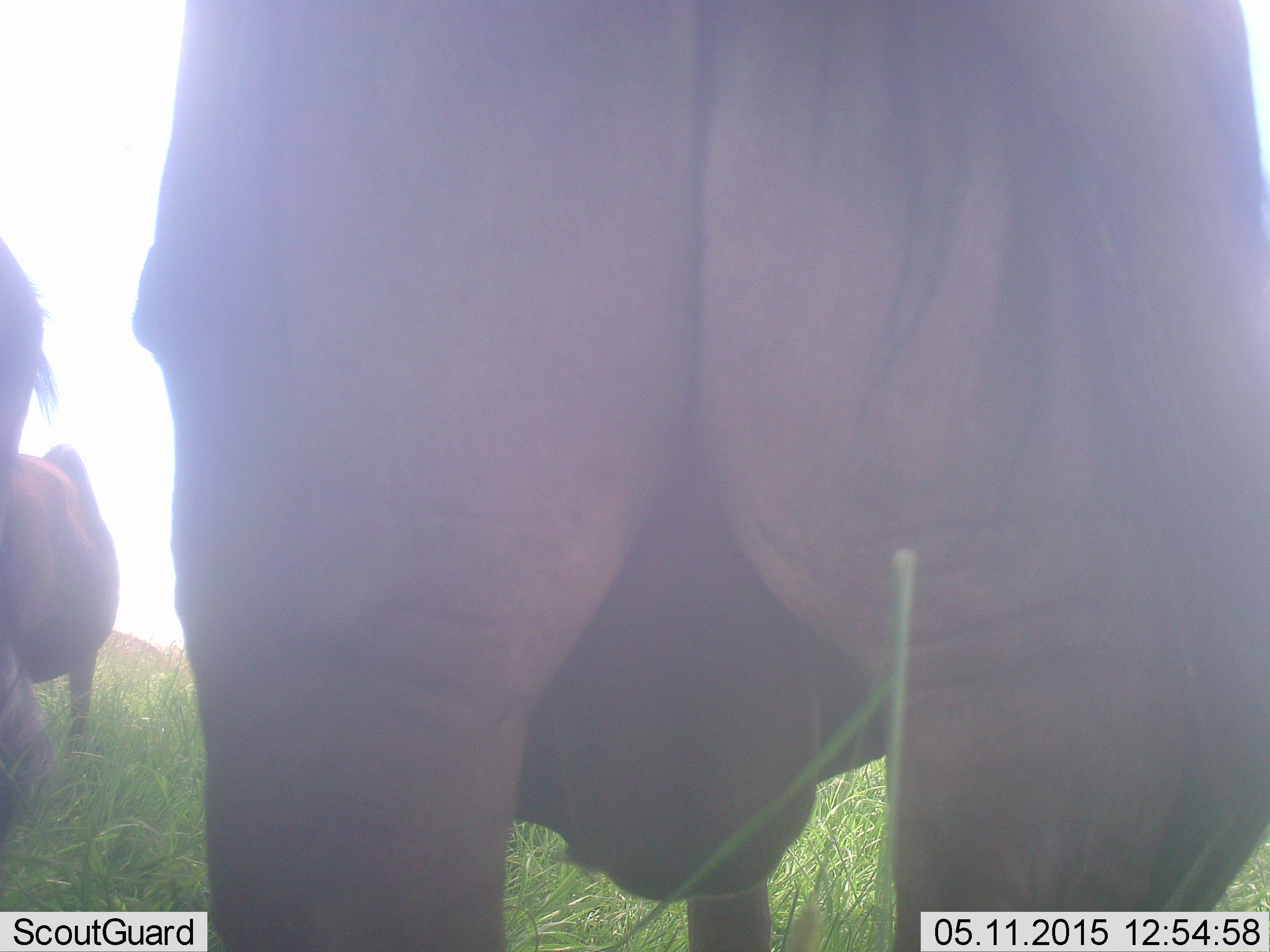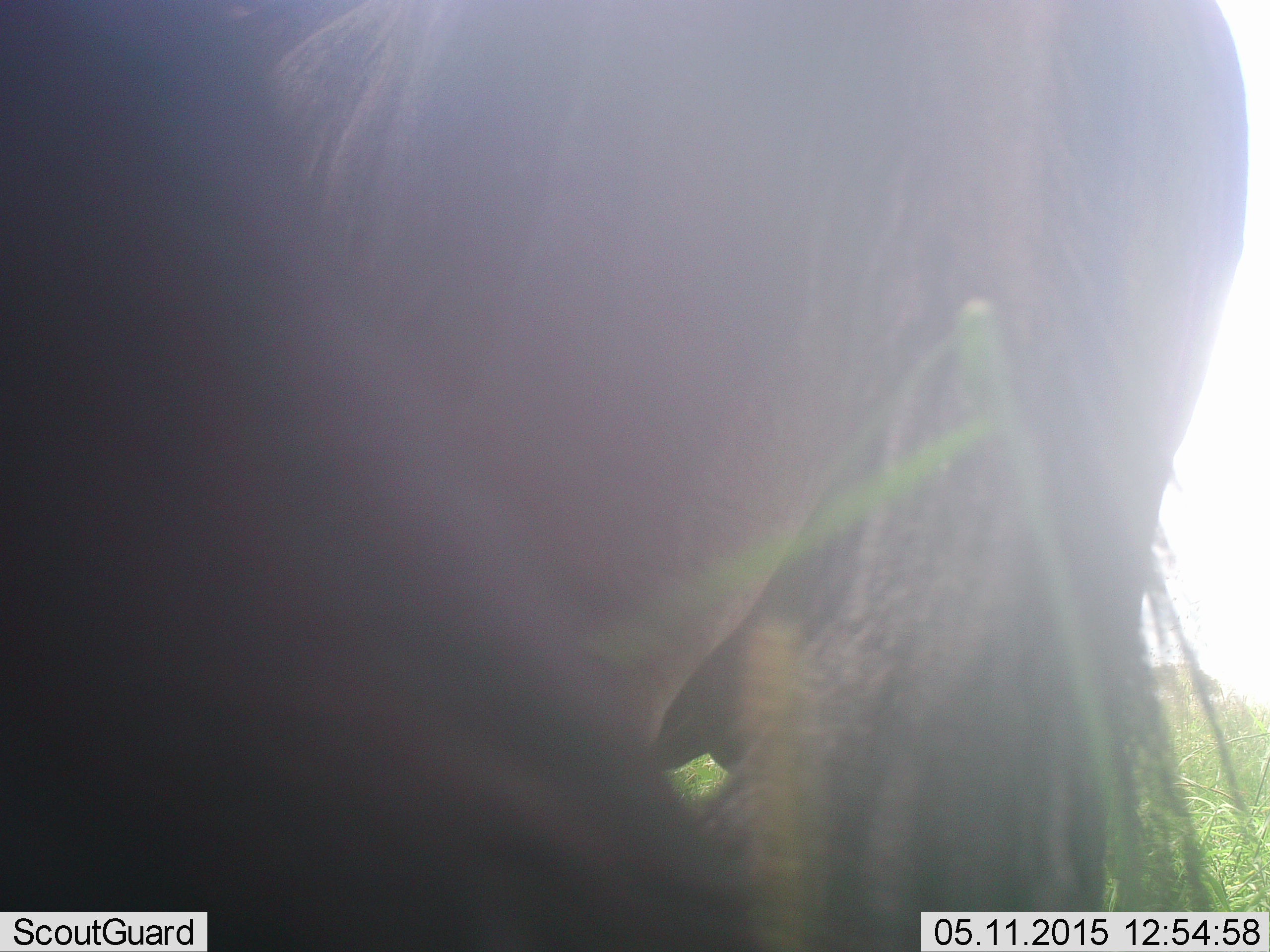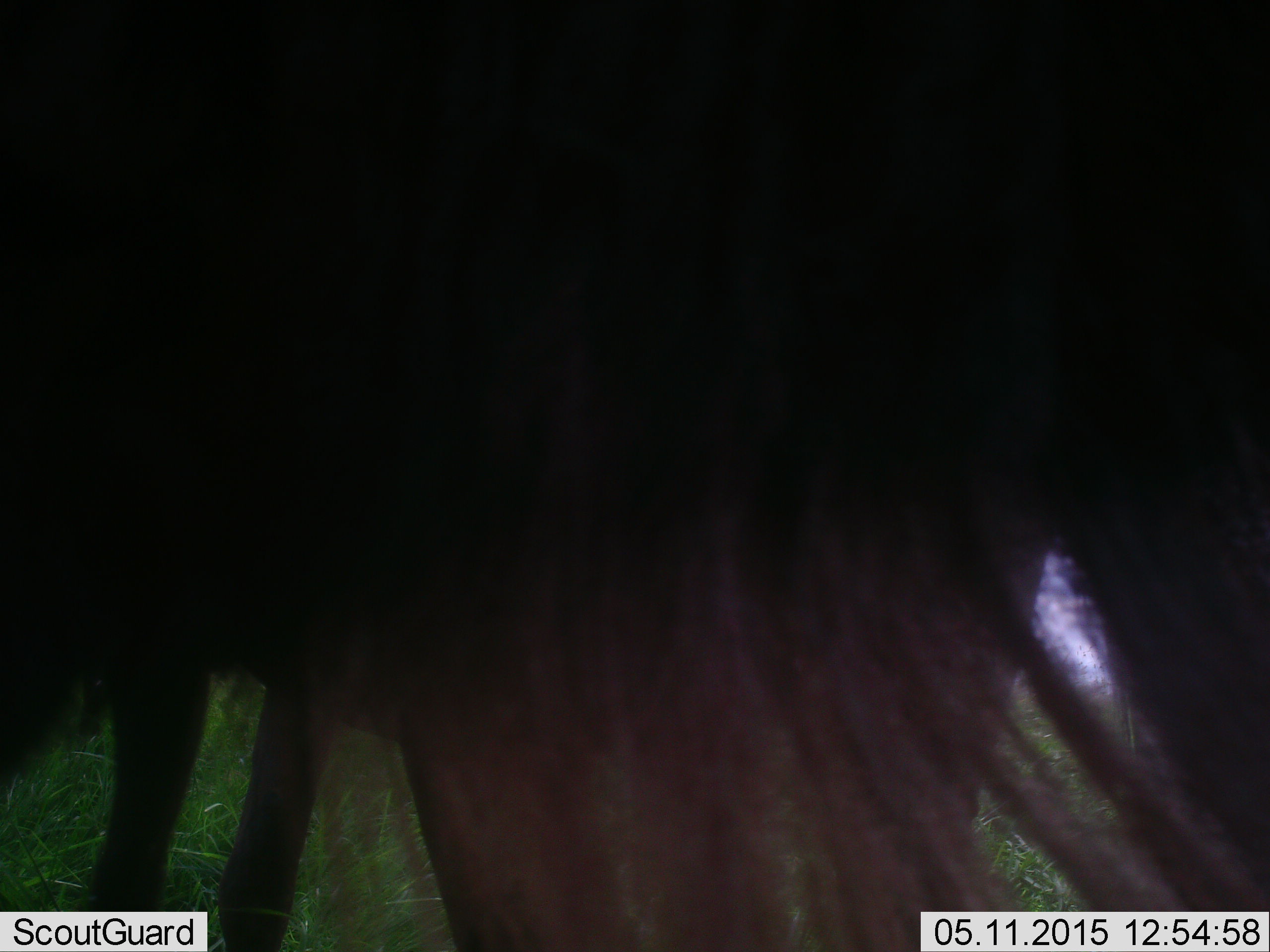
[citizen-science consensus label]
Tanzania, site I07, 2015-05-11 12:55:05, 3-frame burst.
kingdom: Animalia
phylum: Chordata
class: Mammalia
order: Artiodactyla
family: Bovidae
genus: Connochaetes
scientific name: Connochaetes taurinus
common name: blue wildebeest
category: wildebeest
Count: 2.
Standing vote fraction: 91%.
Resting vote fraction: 0%.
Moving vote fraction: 9%.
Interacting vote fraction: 0%.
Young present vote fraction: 0%.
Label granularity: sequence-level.